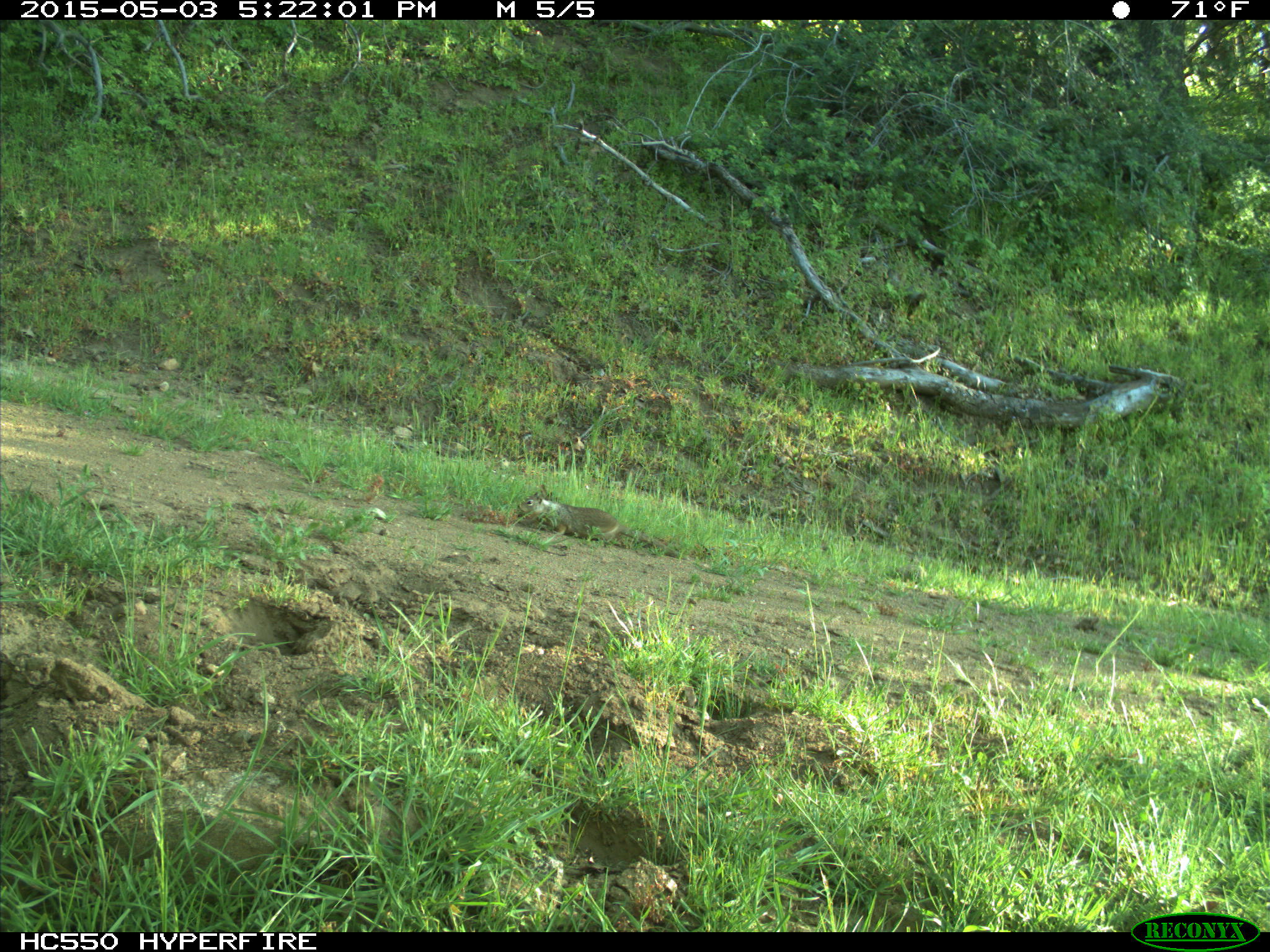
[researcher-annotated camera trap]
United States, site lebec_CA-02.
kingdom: Animalia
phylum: Chordata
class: Mammalia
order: Rodentia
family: Sciuridae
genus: Otospermophilus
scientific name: Otospermophilus beecheyi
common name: california ground squirrel